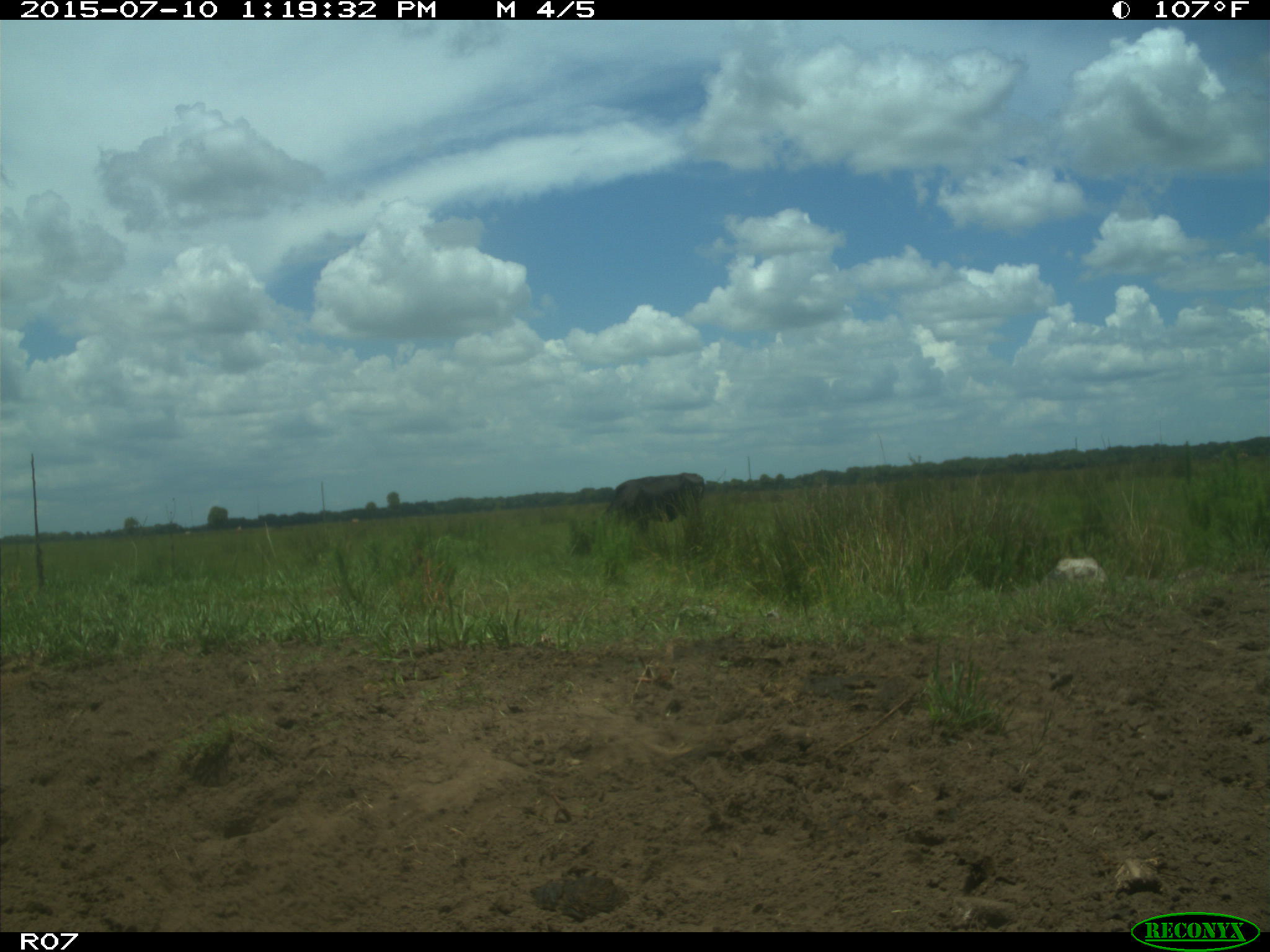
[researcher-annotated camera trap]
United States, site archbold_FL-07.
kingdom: Animalia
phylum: Chordata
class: Mammalia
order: Artiodactyla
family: Bovidae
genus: Bos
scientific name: Bos taurus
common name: domestic cow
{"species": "Bos taurus (domestic cow)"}